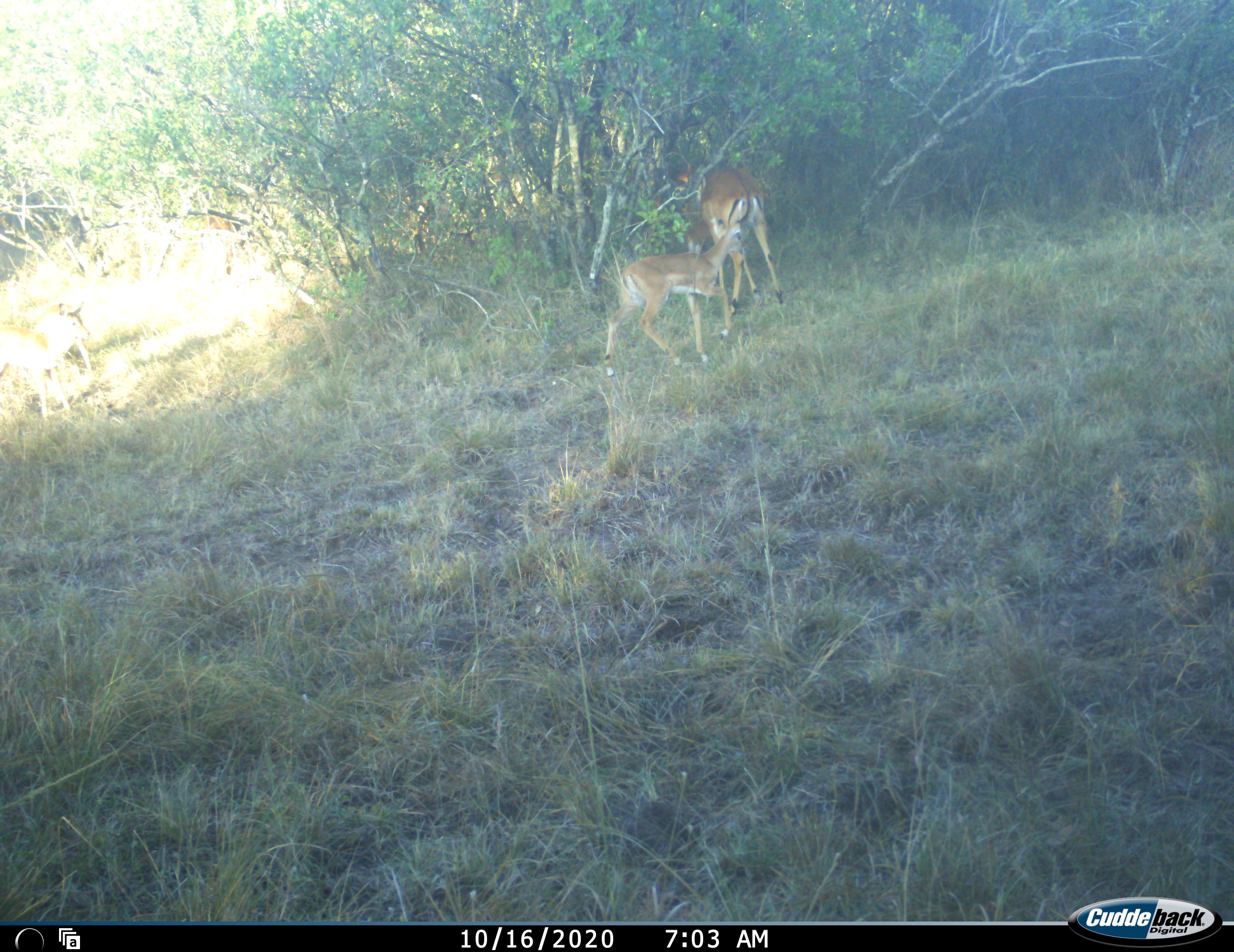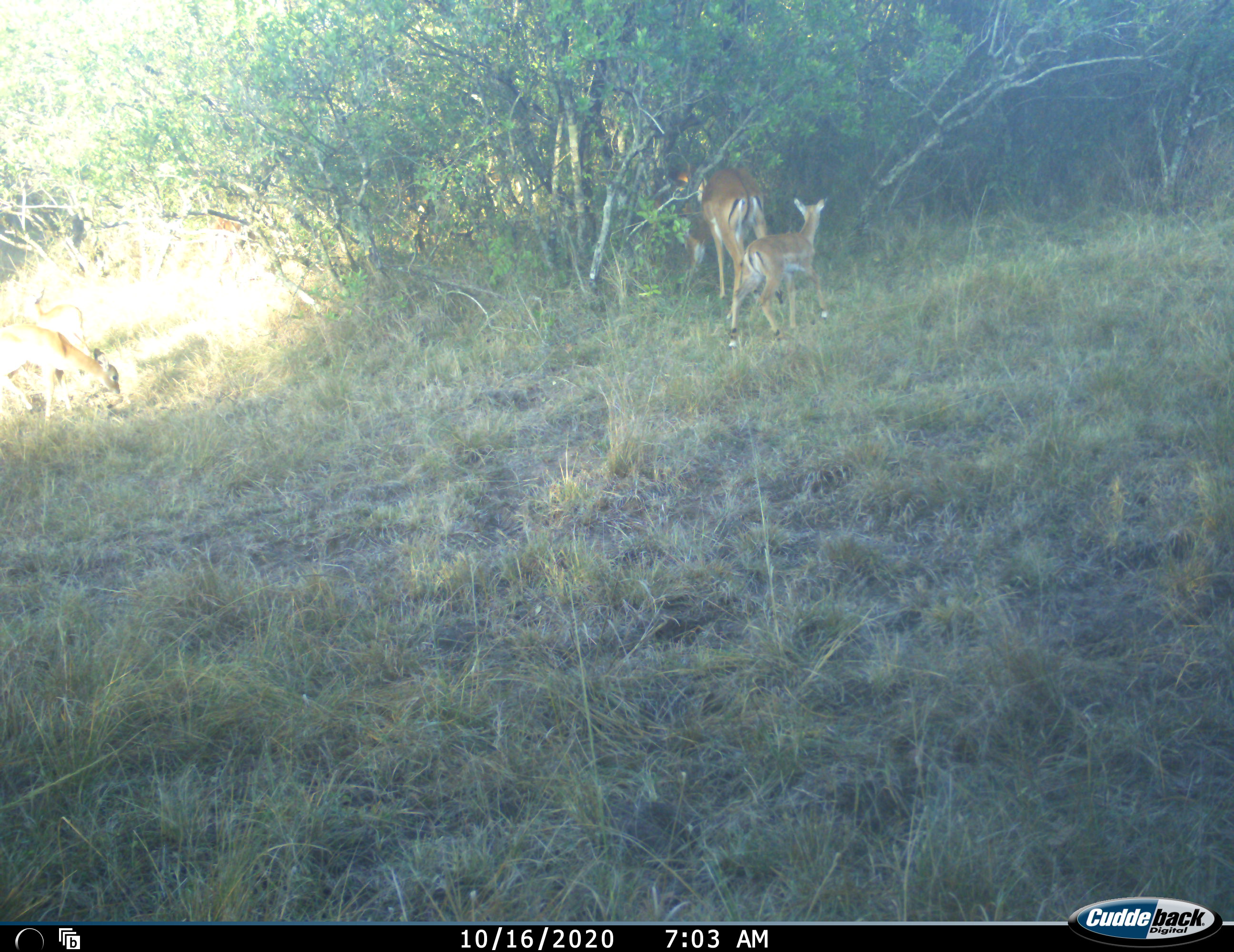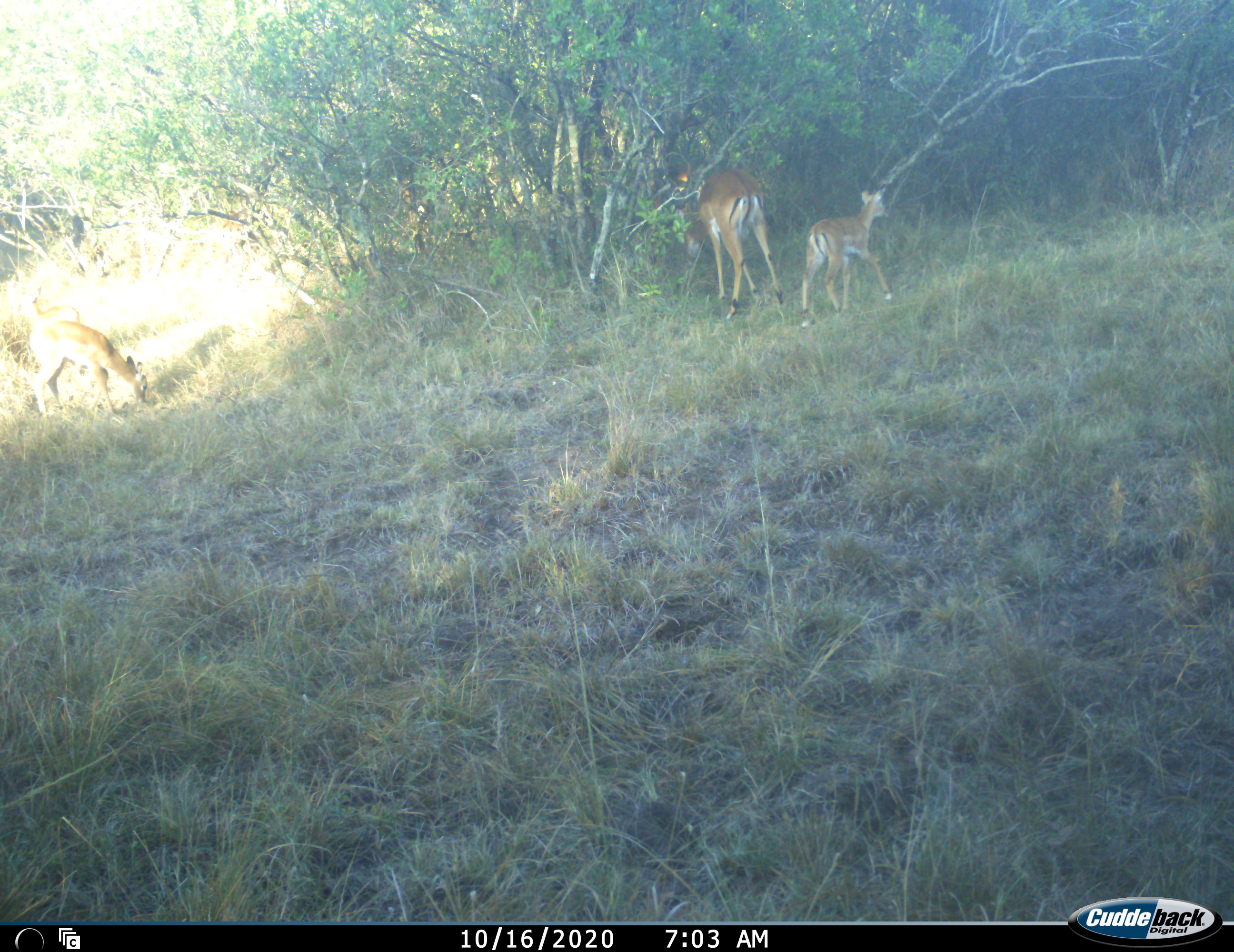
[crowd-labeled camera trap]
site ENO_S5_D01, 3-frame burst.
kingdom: Animalia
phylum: Chordata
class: Mammalia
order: Artiodactyla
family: Bovidae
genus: Aepyceros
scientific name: Aepyceros melampus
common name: impala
Impala (Aepyceros melampus), count 3. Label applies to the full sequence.